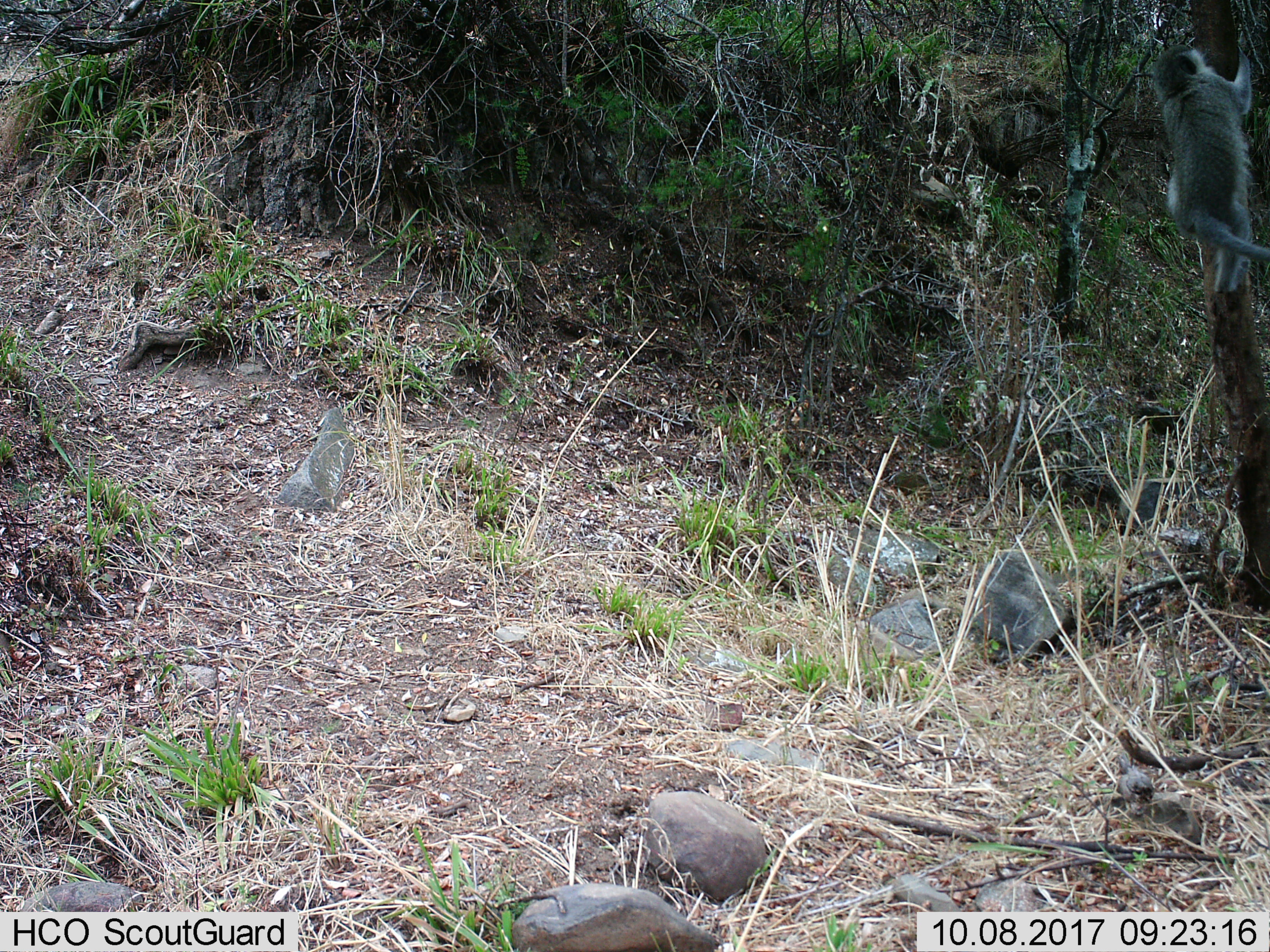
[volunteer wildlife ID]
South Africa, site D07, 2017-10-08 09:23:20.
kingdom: Animalia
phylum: Chordata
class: Mammalia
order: Primates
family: Cercopithecidae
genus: Chlorocebus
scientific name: Chlorocebus pygerythrus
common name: vervet monkey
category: monkeyvervet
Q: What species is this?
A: Monkeyvervet (vervet monkey) (Chlorocebus pygerythrus).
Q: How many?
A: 1.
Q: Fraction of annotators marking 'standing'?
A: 0%.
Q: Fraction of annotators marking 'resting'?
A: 0%.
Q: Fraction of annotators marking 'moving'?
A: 100%.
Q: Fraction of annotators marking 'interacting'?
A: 0%.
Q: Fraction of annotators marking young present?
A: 0%.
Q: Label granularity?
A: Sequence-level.